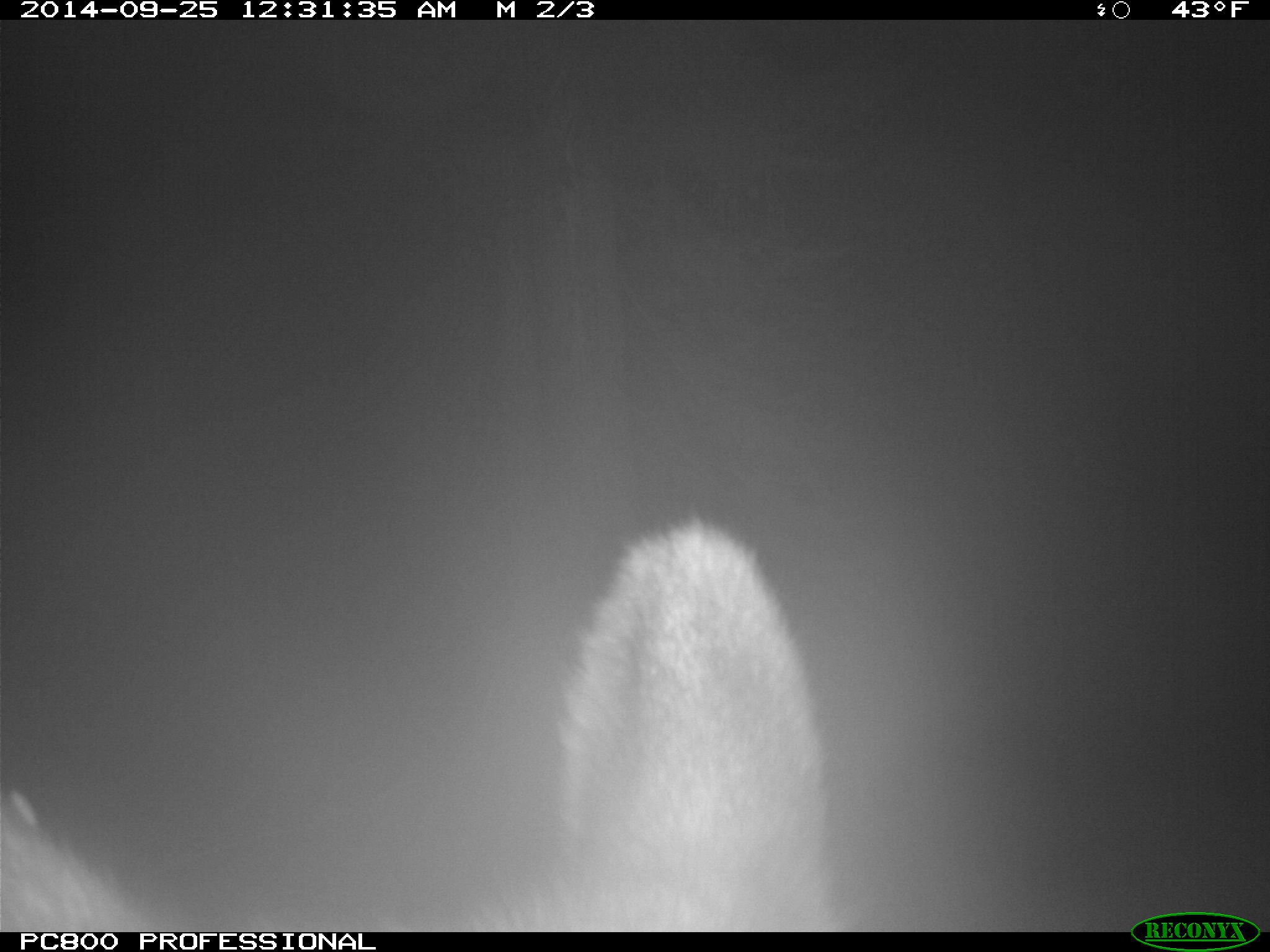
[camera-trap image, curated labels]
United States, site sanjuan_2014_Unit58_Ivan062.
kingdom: Animalia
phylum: Chordata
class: Mammalia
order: Artiodactyla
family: Cervidae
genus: Cervus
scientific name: Cervus elaphus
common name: red deer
Cervus elaphus (red deer).